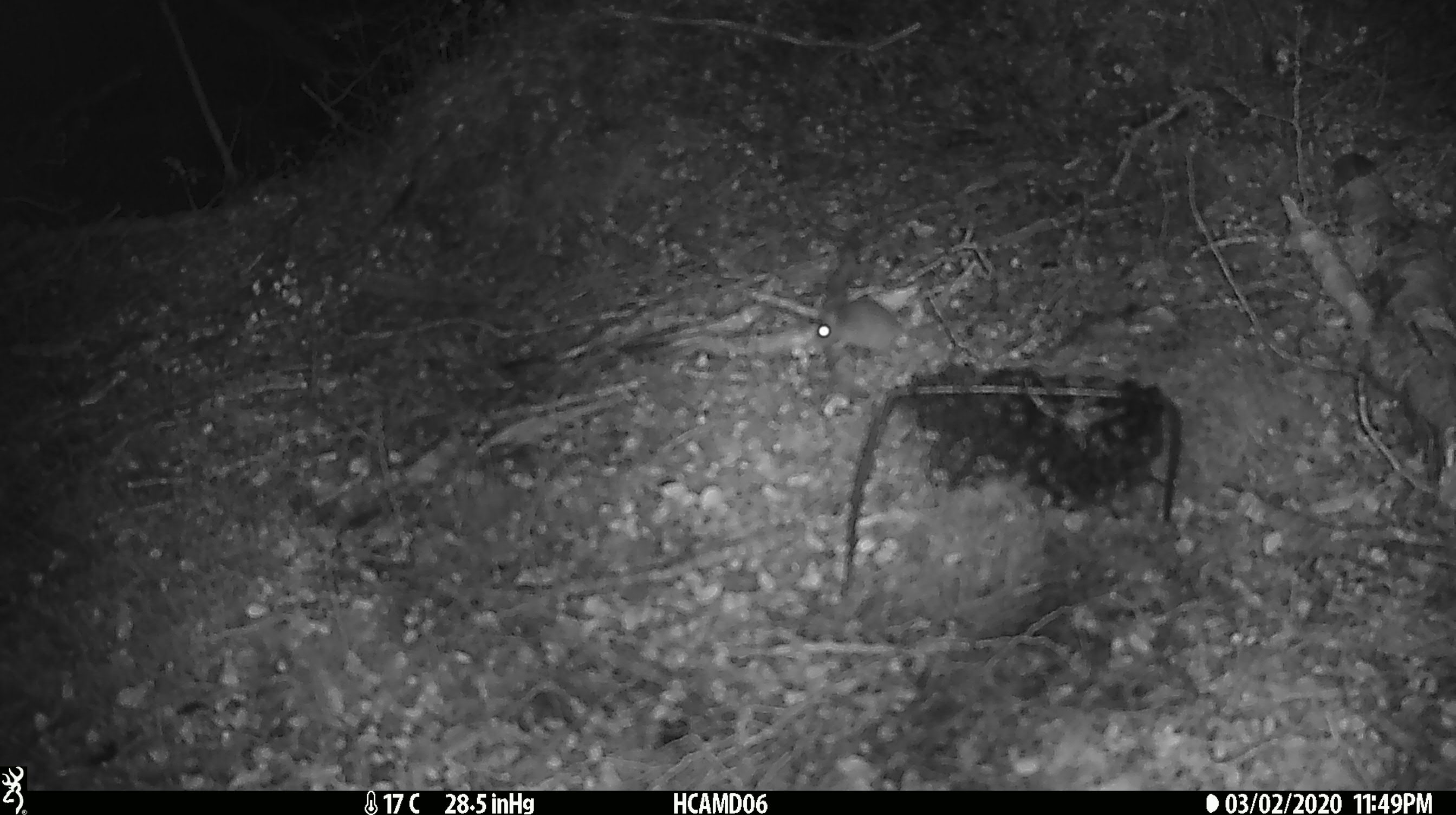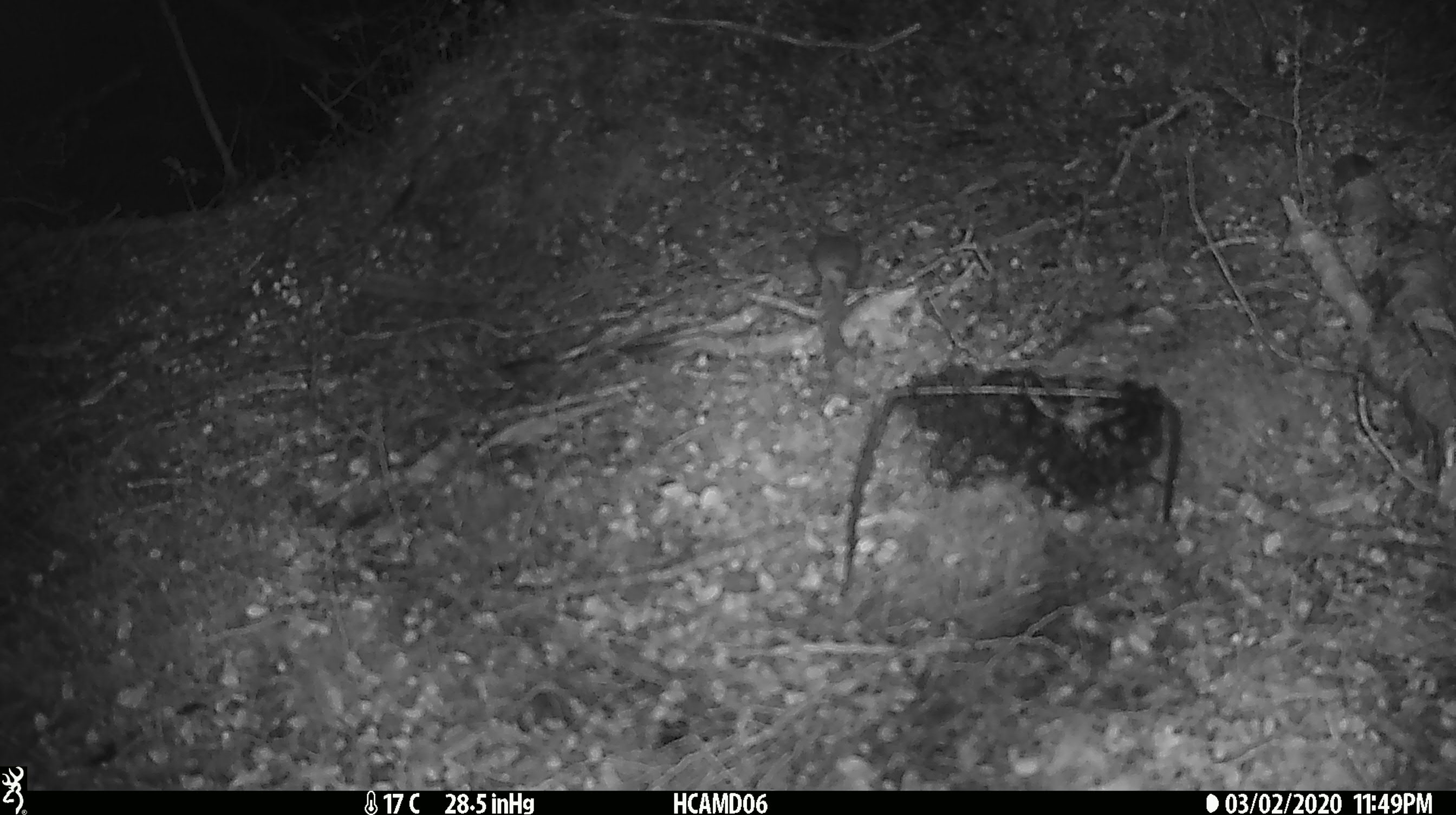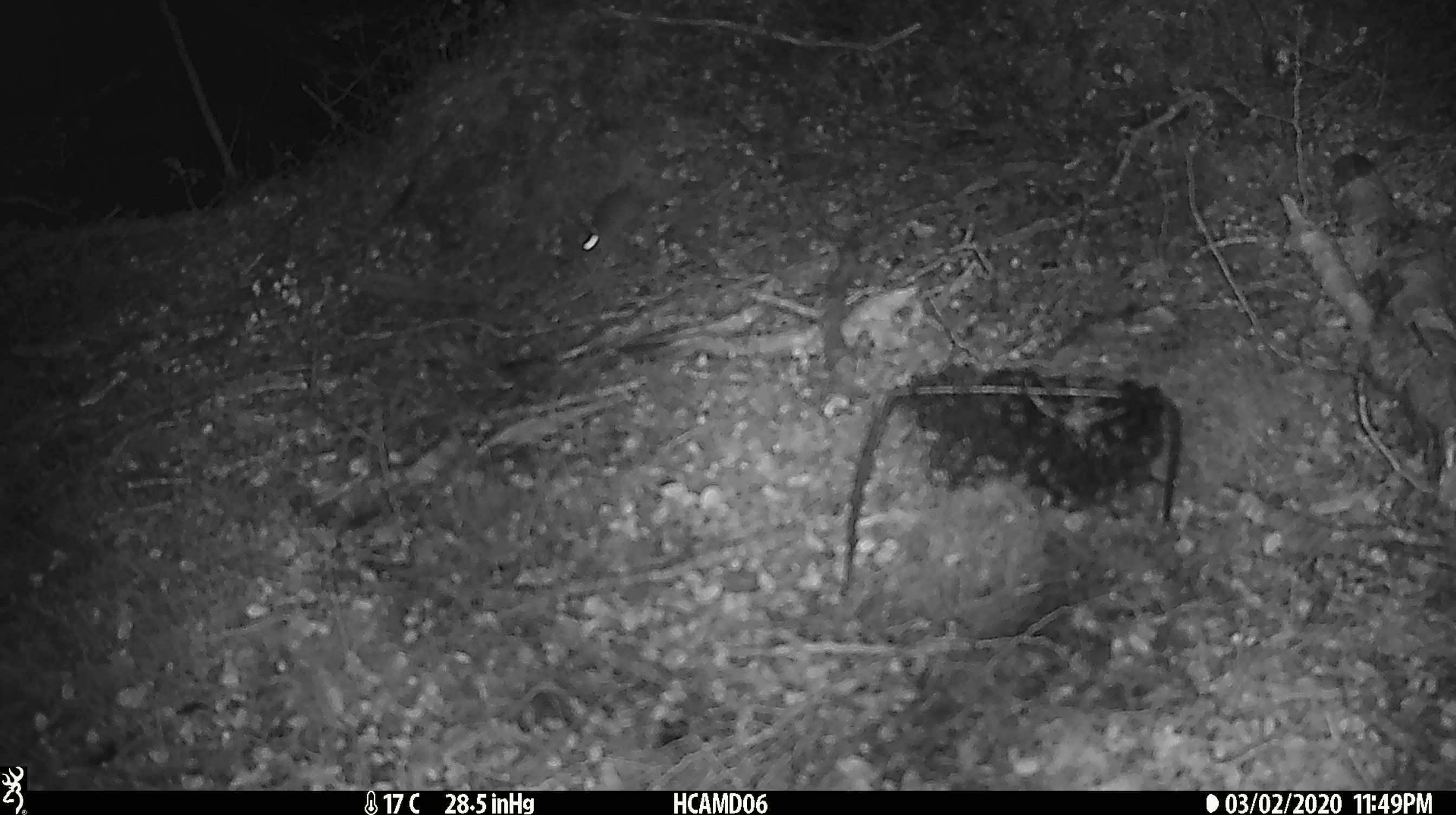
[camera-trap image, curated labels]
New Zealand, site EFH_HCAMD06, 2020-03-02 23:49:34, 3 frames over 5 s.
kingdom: Animalia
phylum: Chordata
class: Mammalia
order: Rodentia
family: Muridae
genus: Mus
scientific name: Mus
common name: mouse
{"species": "mouse (Mus)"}